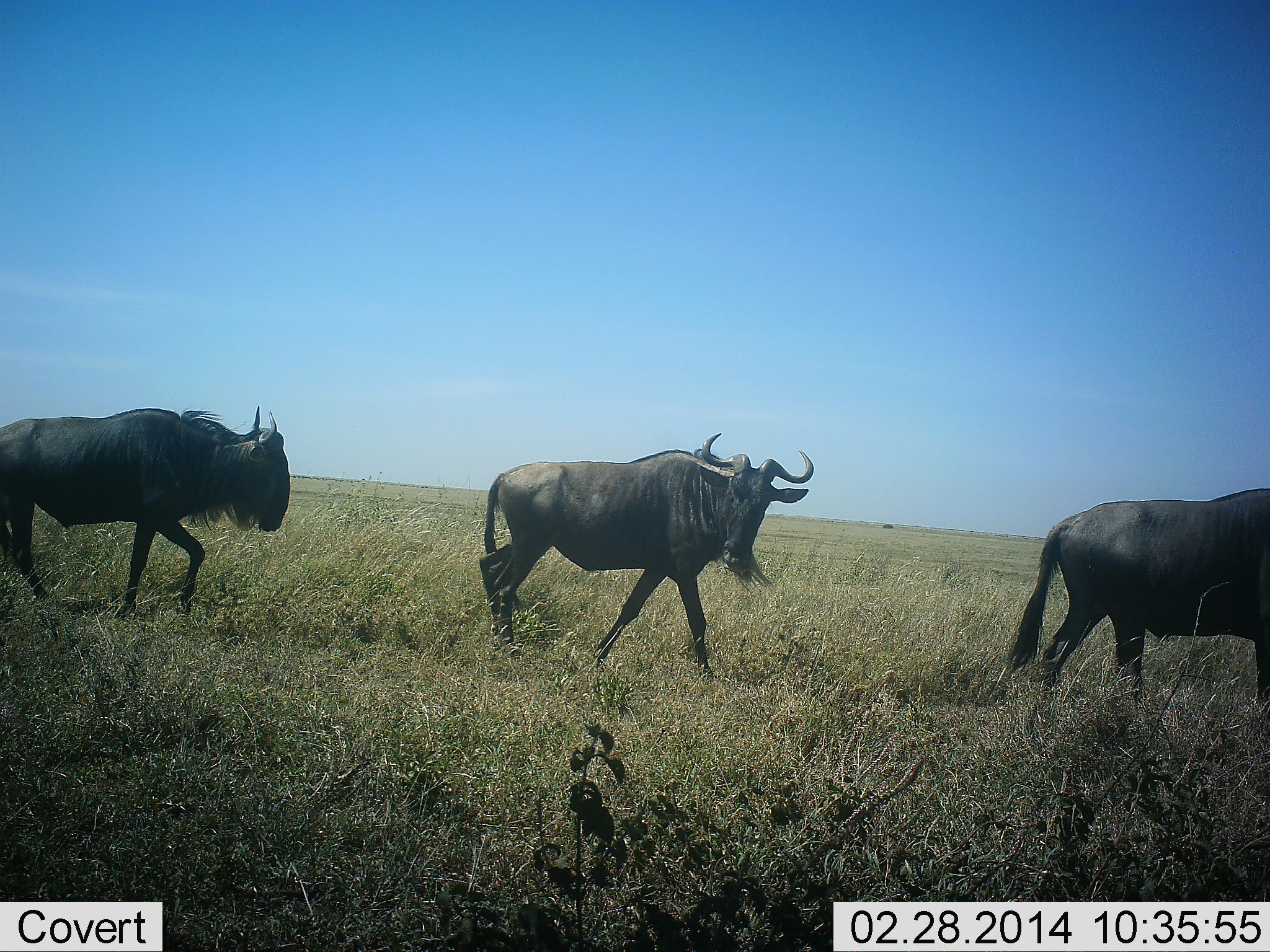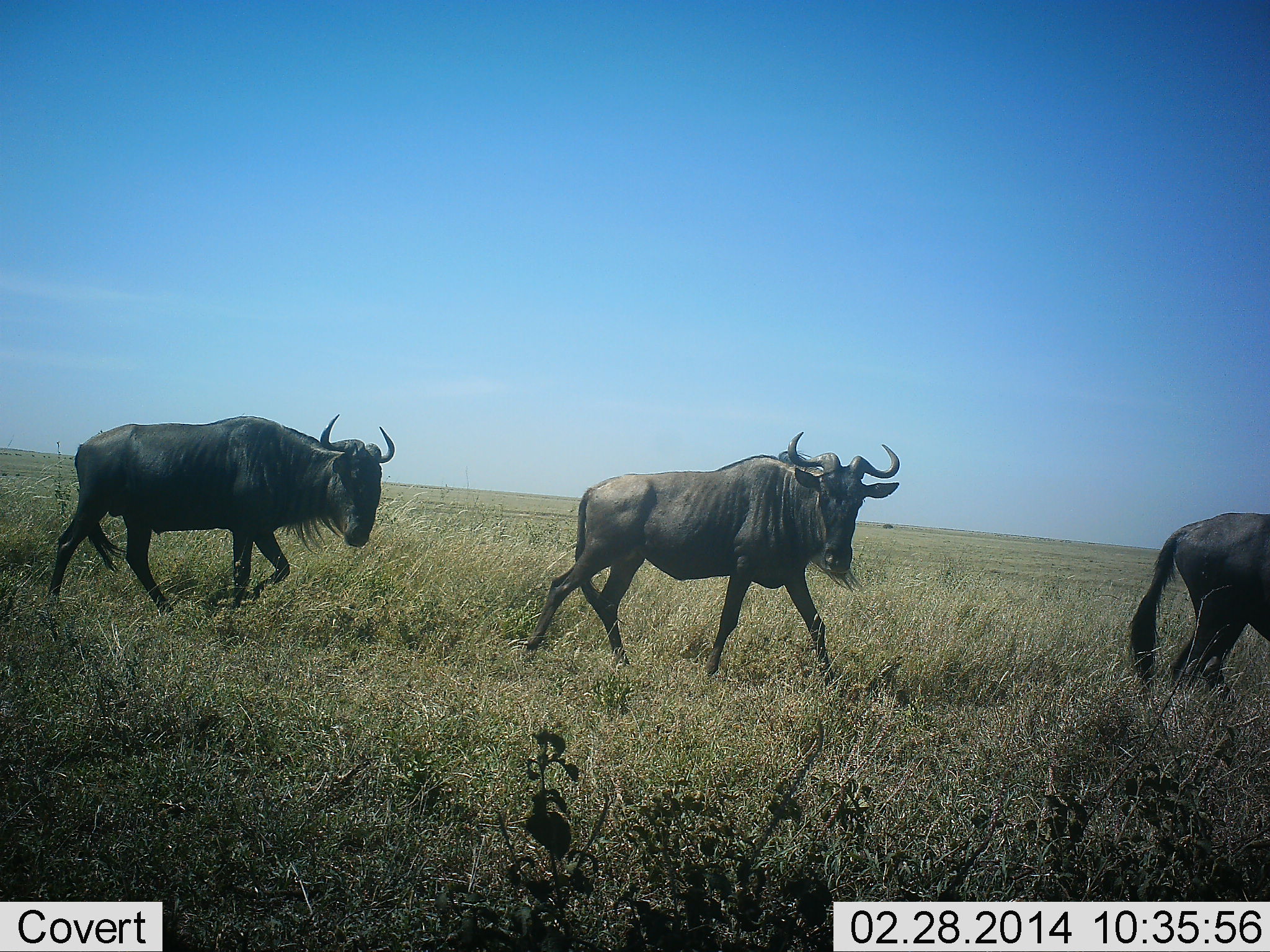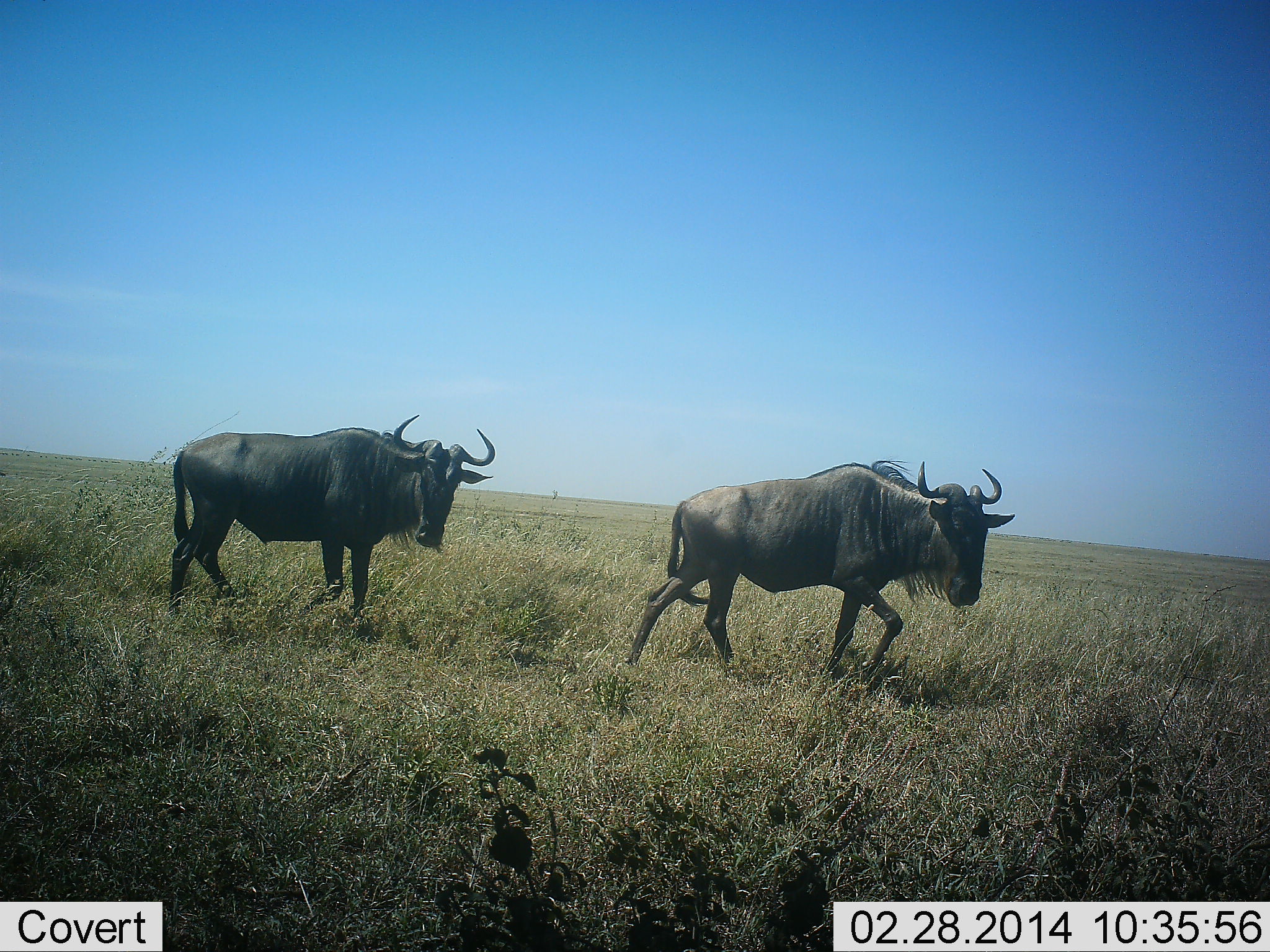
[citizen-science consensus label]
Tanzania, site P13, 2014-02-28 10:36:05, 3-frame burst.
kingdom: Animalia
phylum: Chordata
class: Mammalia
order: Artiodactyla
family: Bovidae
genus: Connochaetes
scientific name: Connochaetes taurinus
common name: blue wildebeest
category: wildebeest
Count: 3.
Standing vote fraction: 3%.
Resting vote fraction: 0%.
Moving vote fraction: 100%.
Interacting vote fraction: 0%.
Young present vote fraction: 0%.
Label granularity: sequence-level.